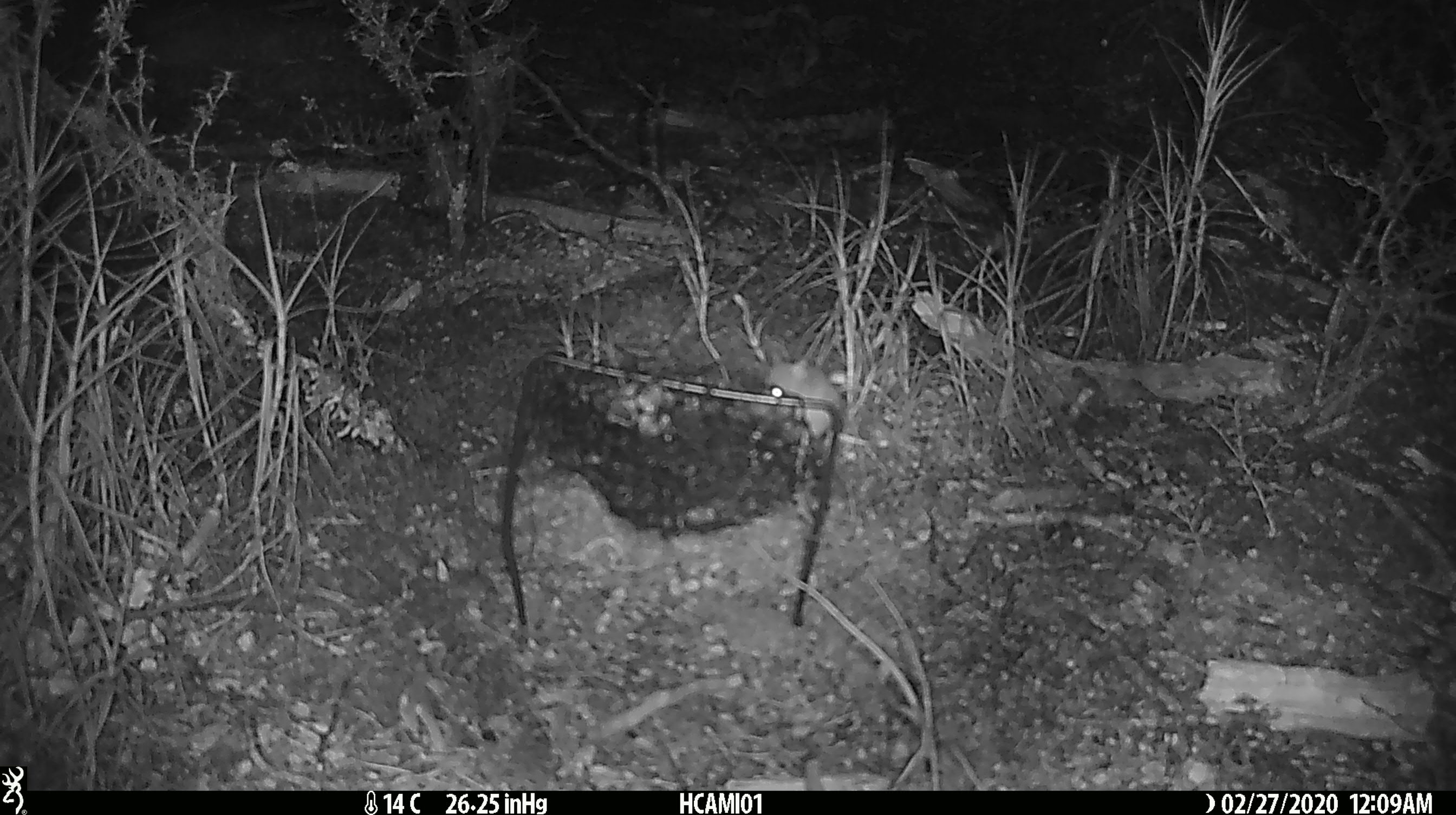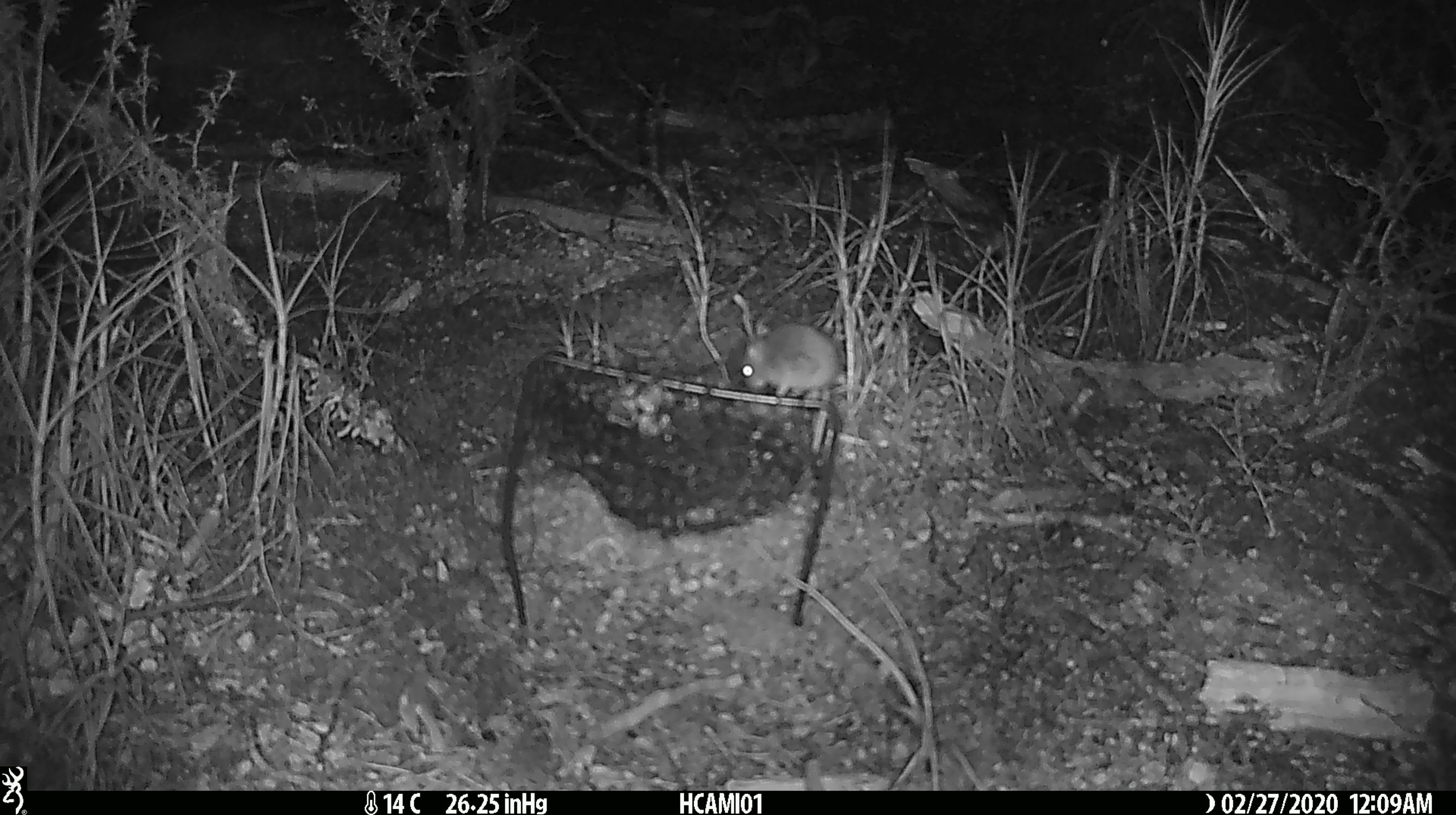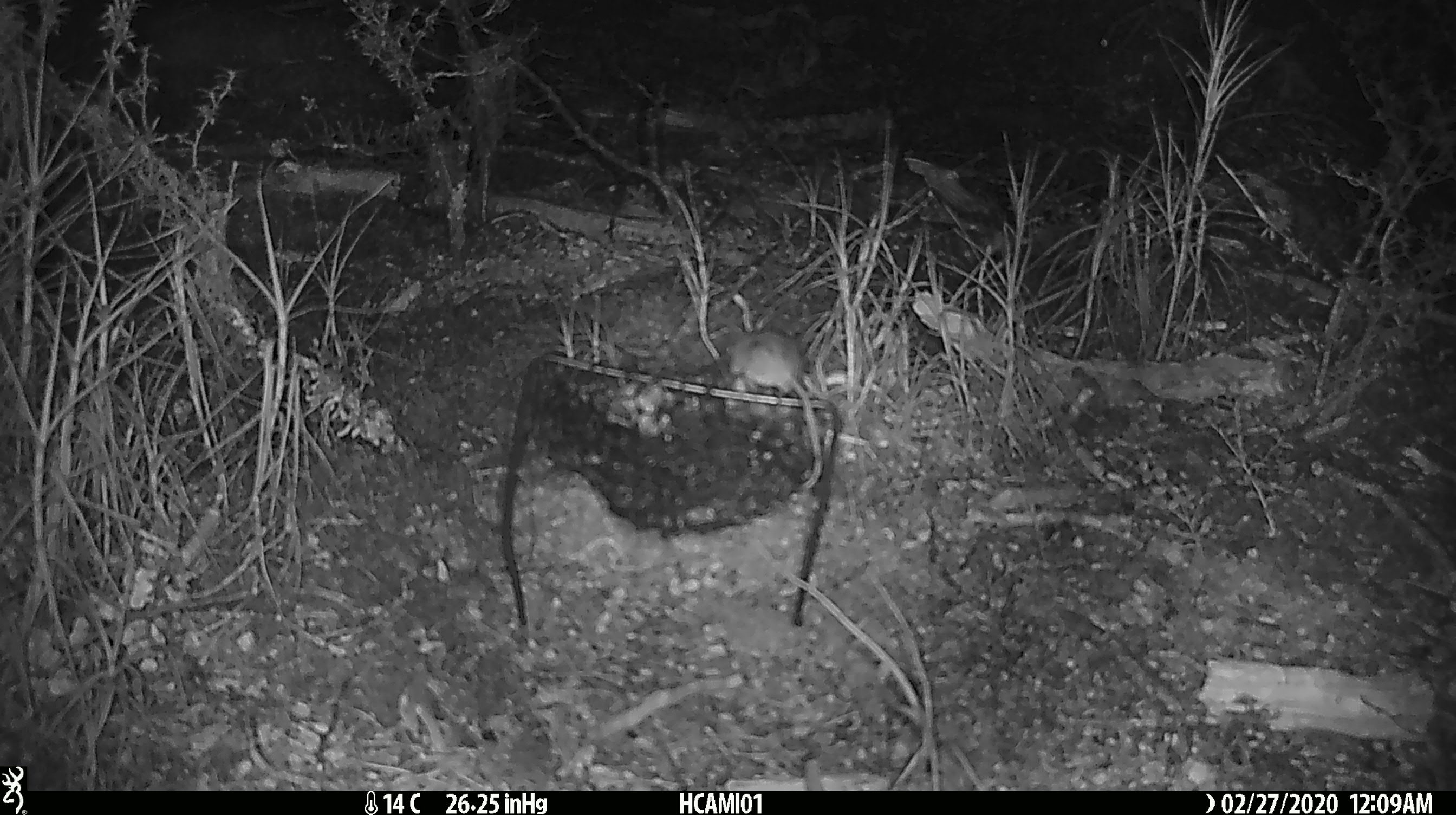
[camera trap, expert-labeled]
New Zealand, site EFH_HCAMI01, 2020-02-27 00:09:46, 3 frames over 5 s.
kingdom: Animalia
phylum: Chordata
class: Mammalia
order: Rodentia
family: Muridae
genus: Mus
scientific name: Mus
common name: mouse